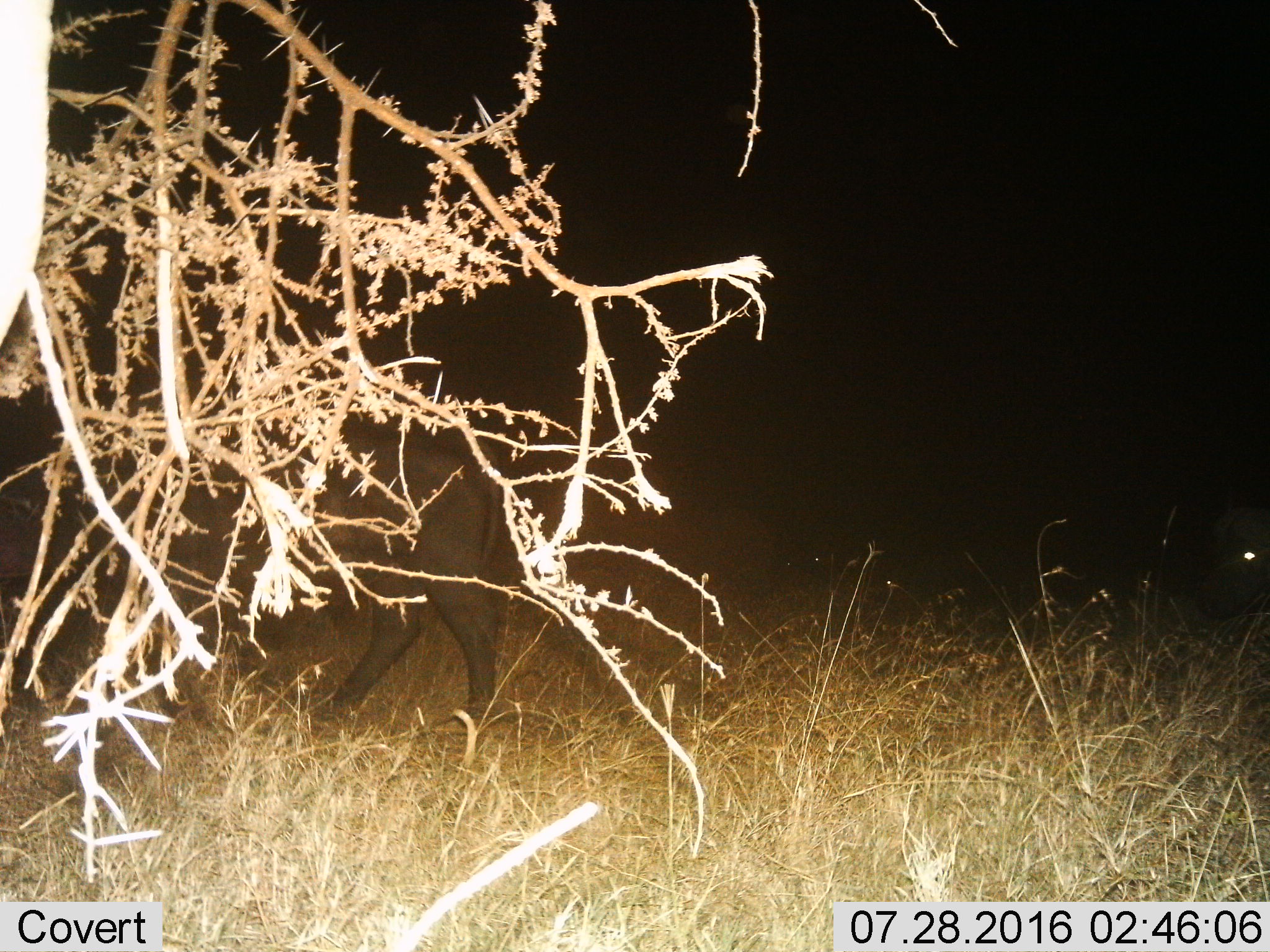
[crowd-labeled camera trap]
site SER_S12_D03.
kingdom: Animalia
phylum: Chordata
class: Mammalia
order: Artiodactyla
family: Bovidae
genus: Syncerus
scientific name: Syncerus caffer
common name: african buffalo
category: buffalo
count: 2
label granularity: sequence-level